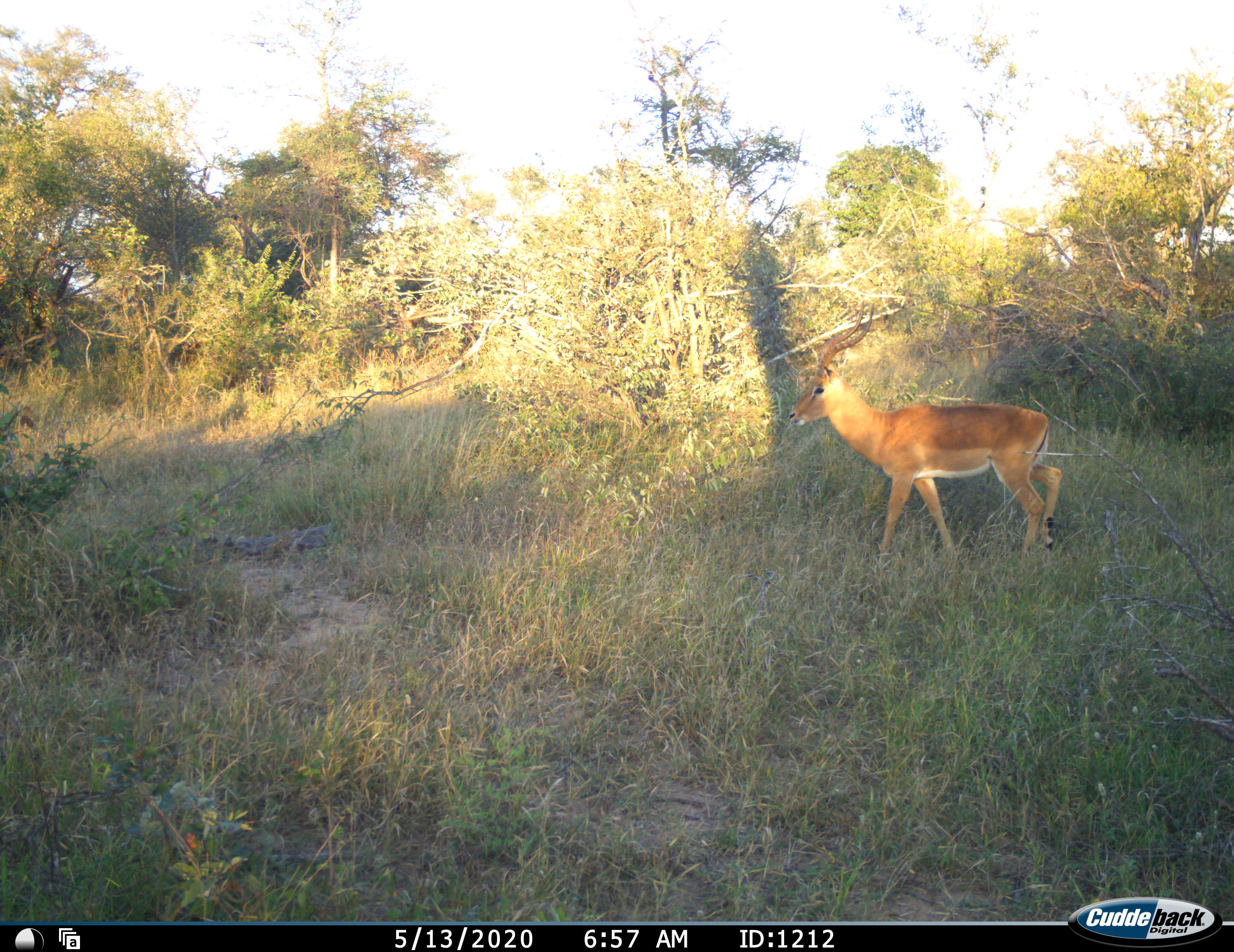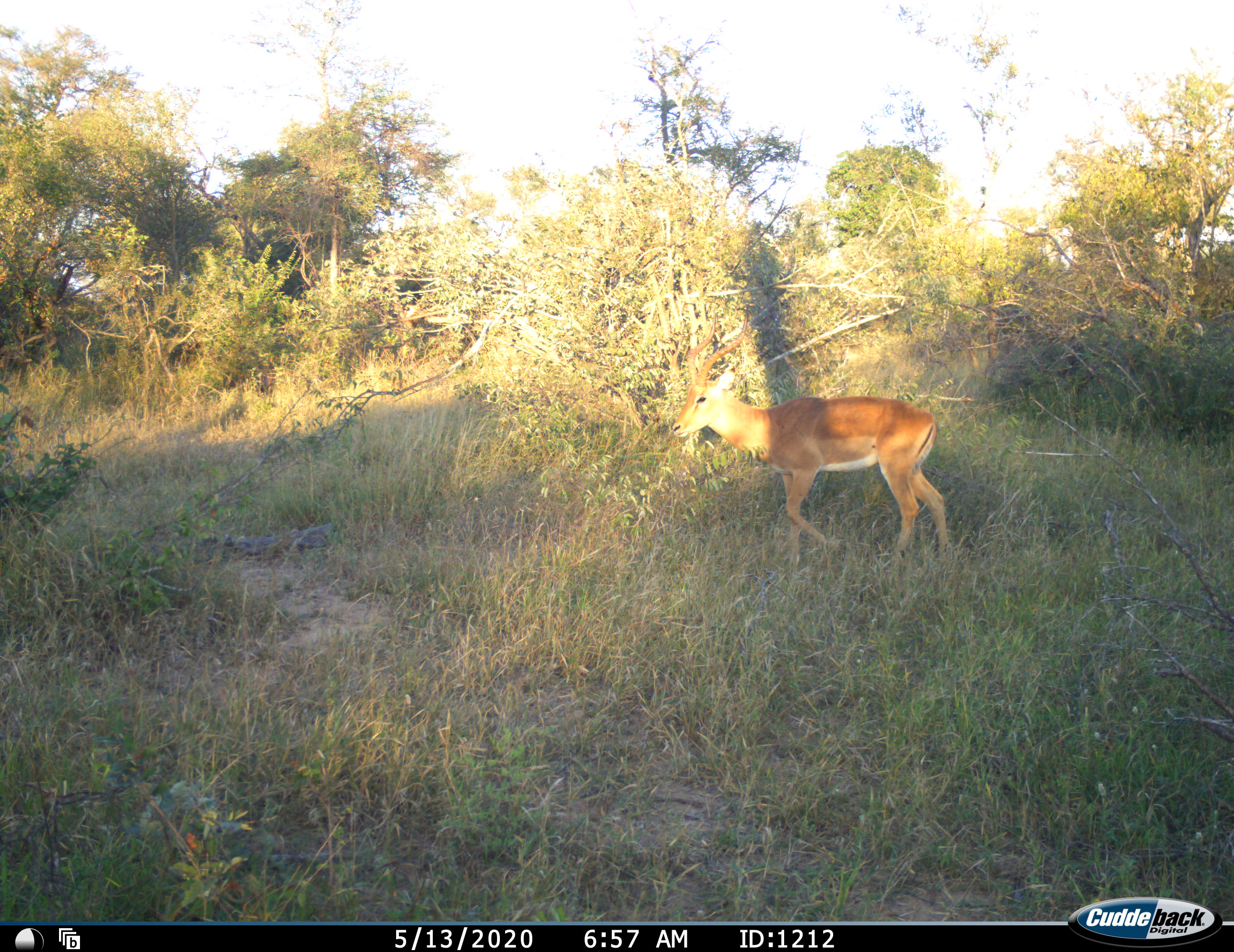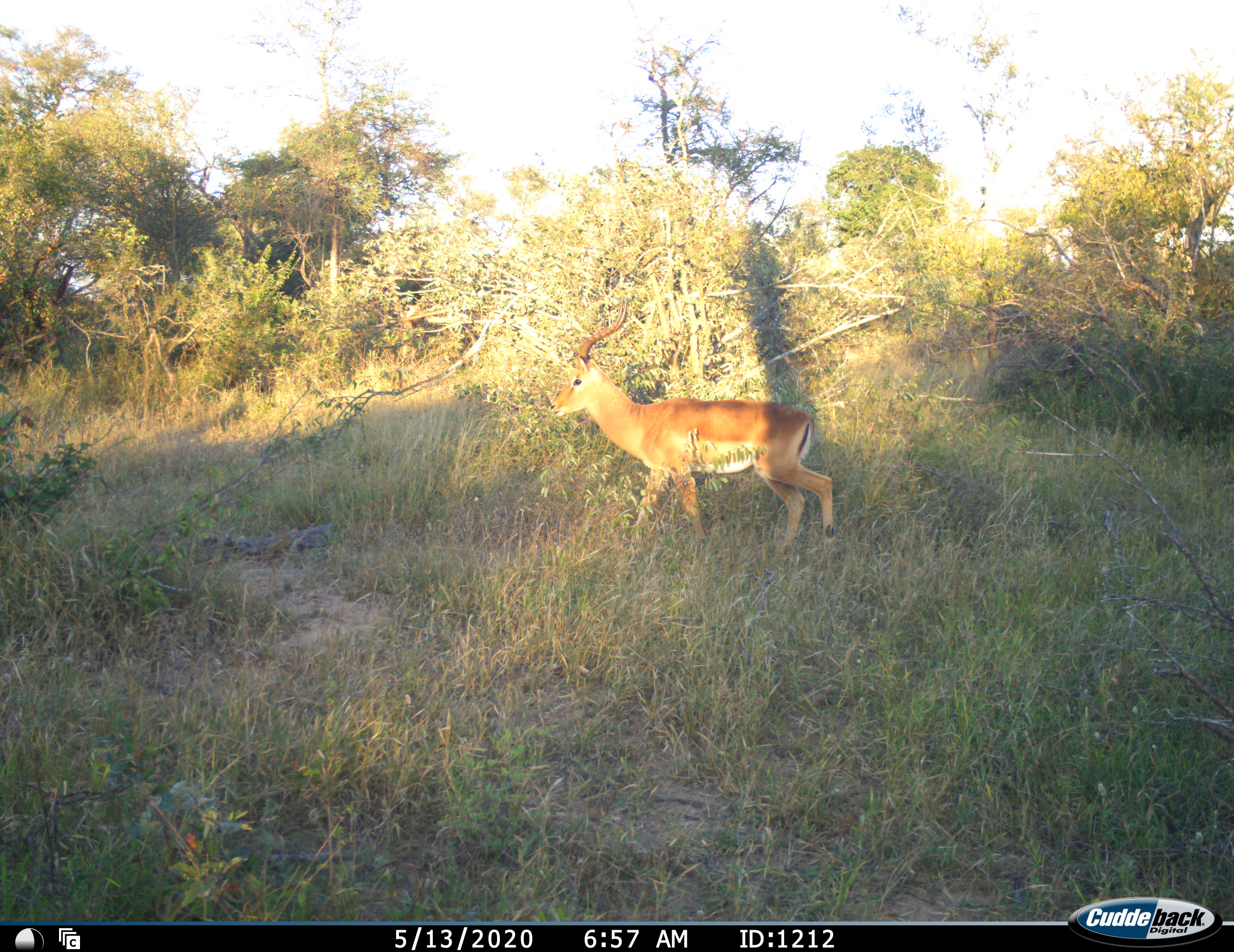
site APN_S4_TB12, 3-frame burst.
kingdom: Animalia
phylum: Chordata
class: Mammalia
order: Artiodactyla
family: Bovidae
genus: Aepyceros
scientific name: Aepyceros melampus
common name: impala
Impala (Aepyceros melampus), count 1. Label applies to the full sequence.